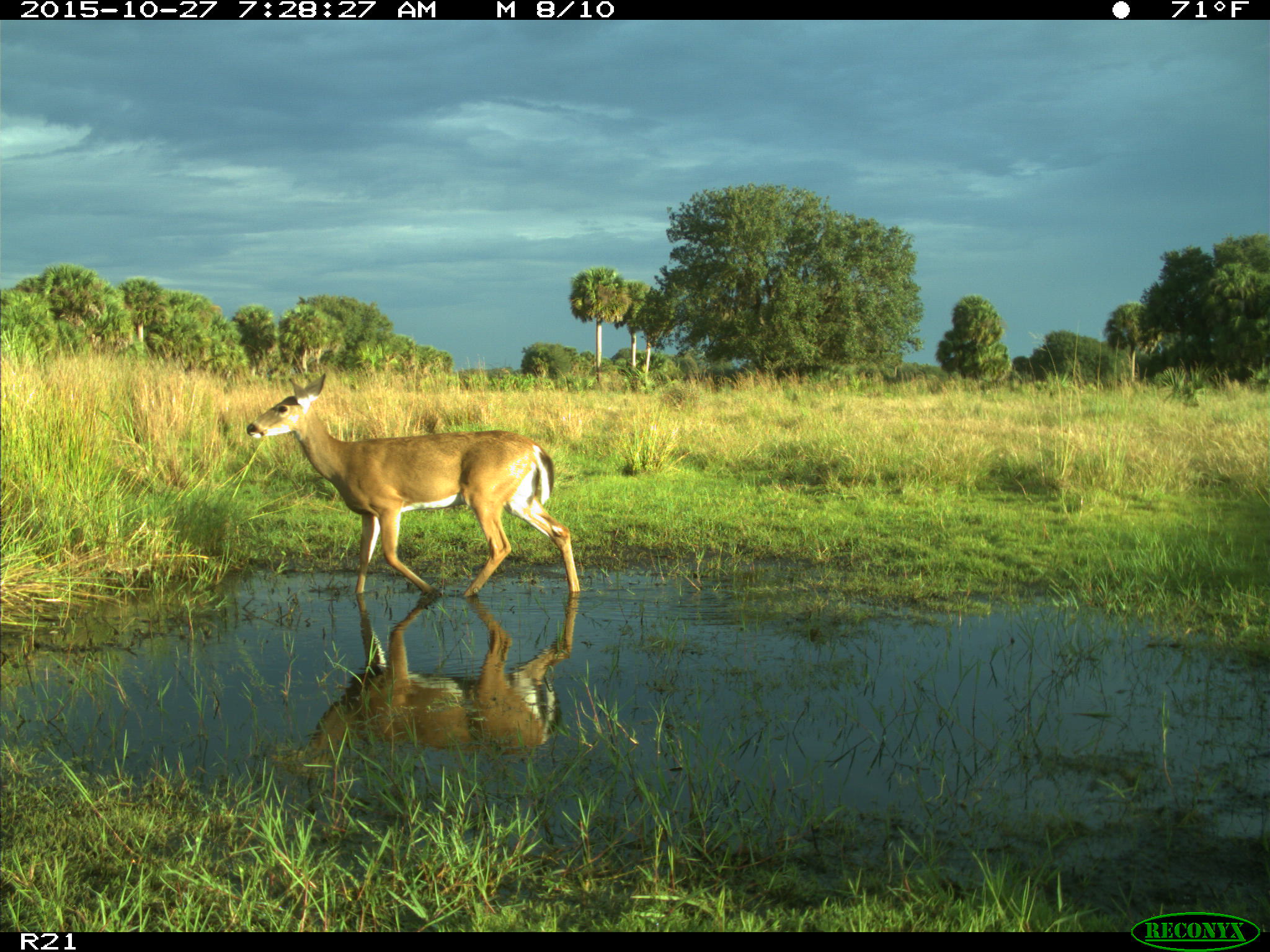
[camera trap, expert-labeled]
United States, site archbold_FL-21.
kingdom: Animalia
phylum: Chordata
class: Mammalia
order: Artiodactyla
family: Cervidae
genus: Odocoileus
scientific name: Odocoileus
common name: deer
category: unidentified deer